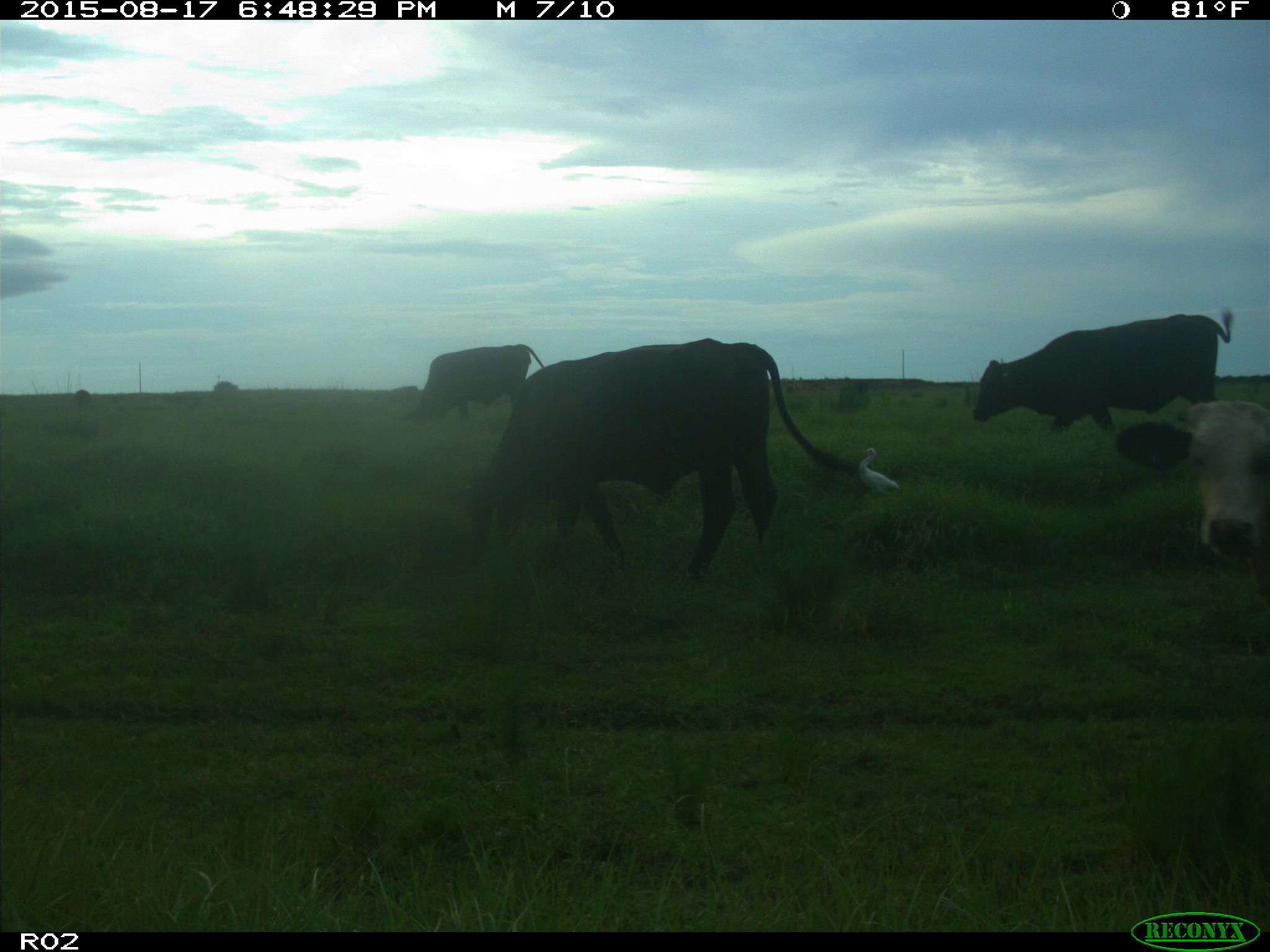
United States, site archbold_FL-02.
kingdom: Animalia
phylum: Chordata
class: Mammalia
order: Artiodactyla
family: Bovidae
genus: Bos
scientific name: Bos taurus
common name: domestic cow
Bos taurus (domestic cow).